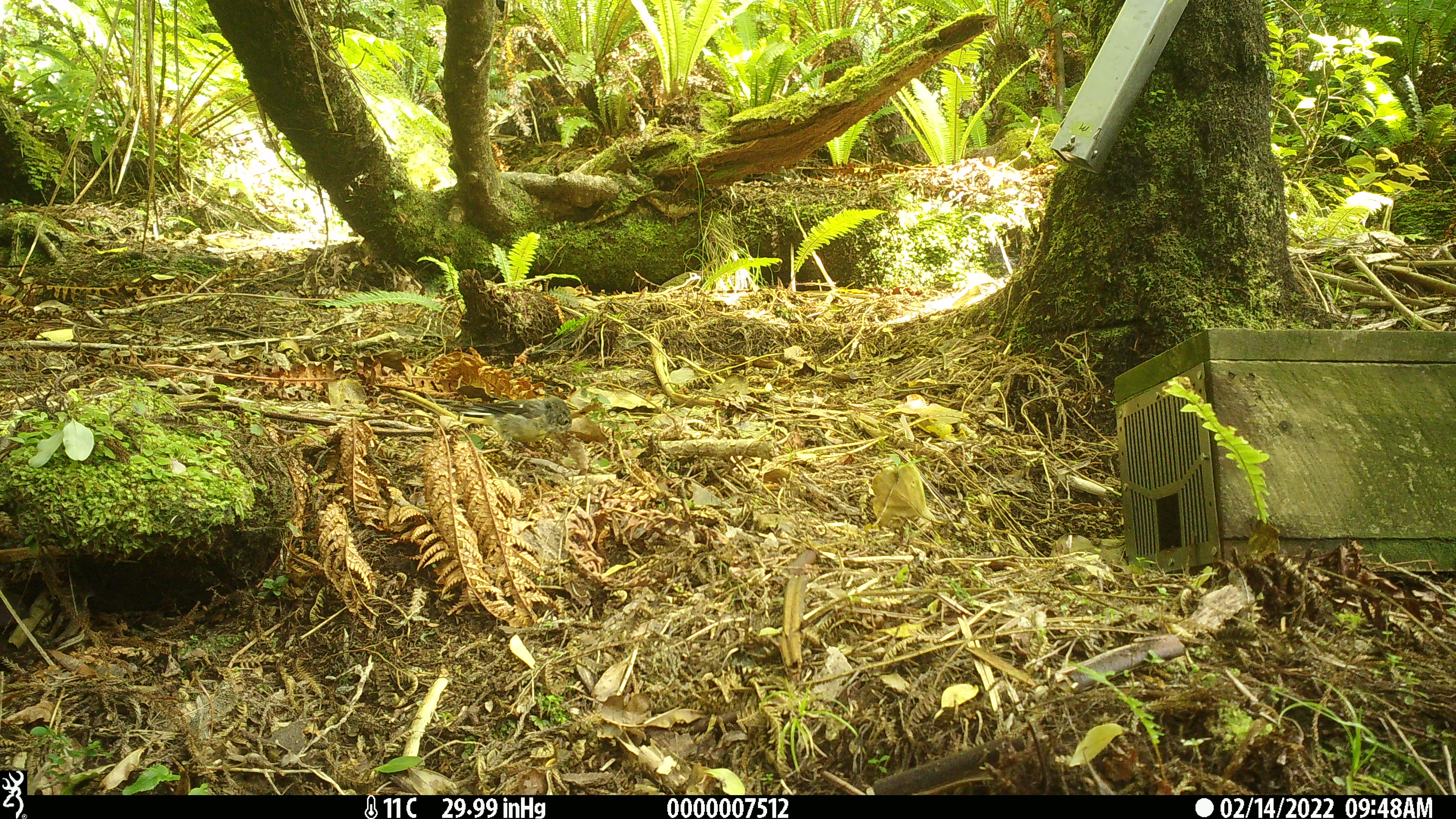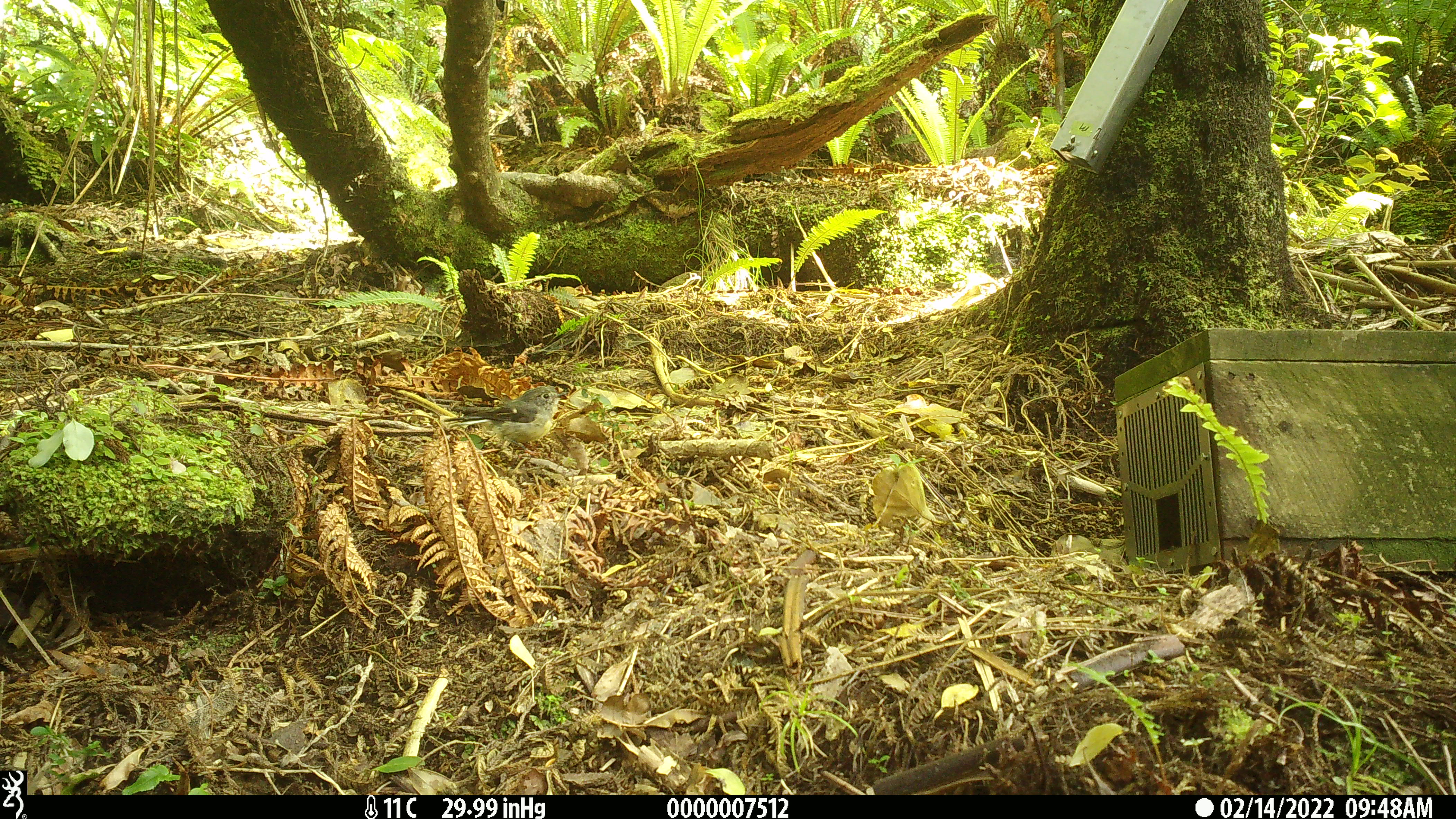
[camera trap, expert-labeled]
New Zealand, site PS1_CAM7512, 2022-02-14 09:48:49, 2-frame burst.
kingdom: Animalia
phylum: Chordata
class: Aves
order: Passeriformes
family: Petroicidae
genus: Petroica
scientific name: Petroica macrocephala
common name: tomtit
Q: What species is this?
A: Tomtit (Petroica macrocephala).